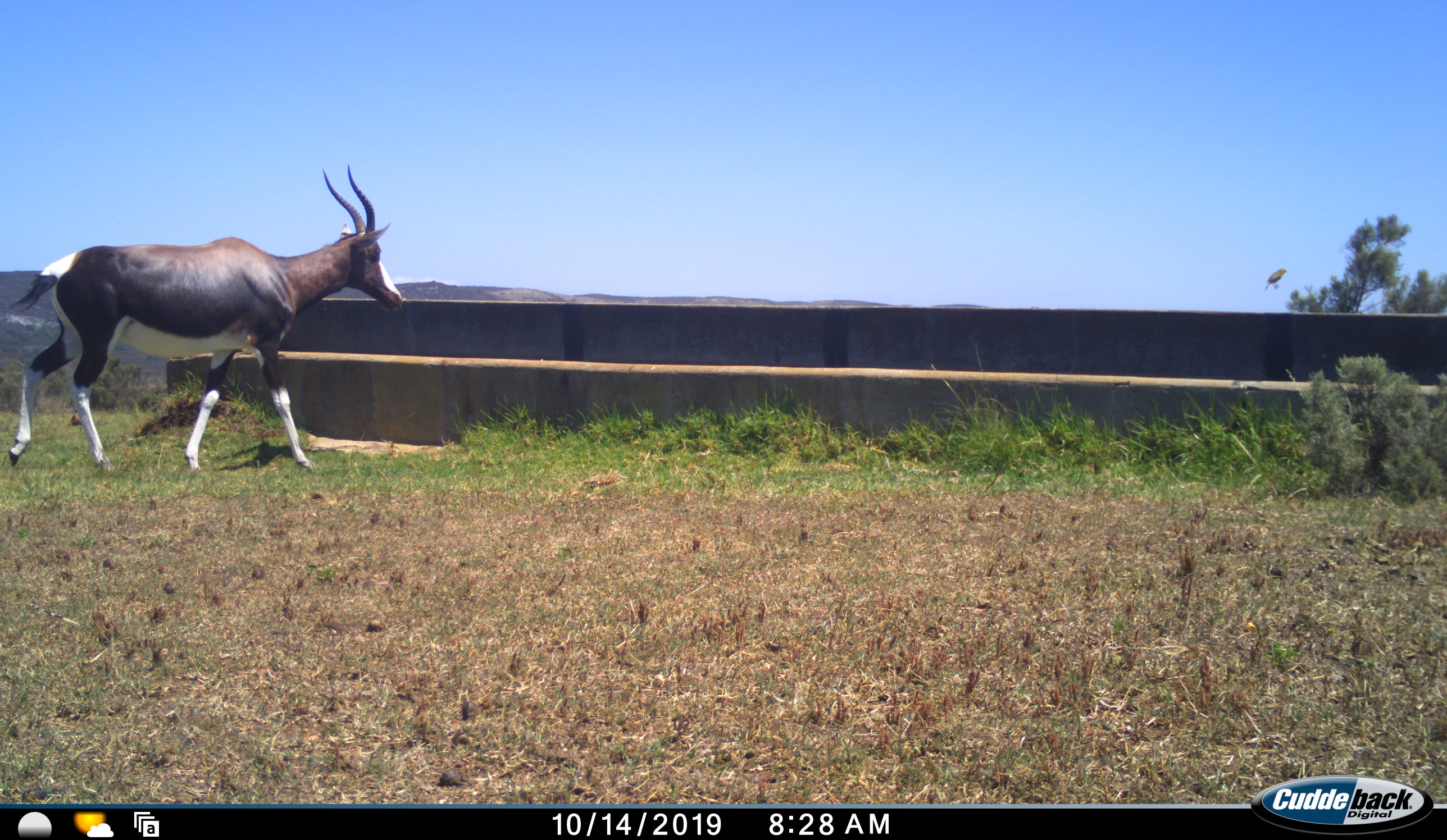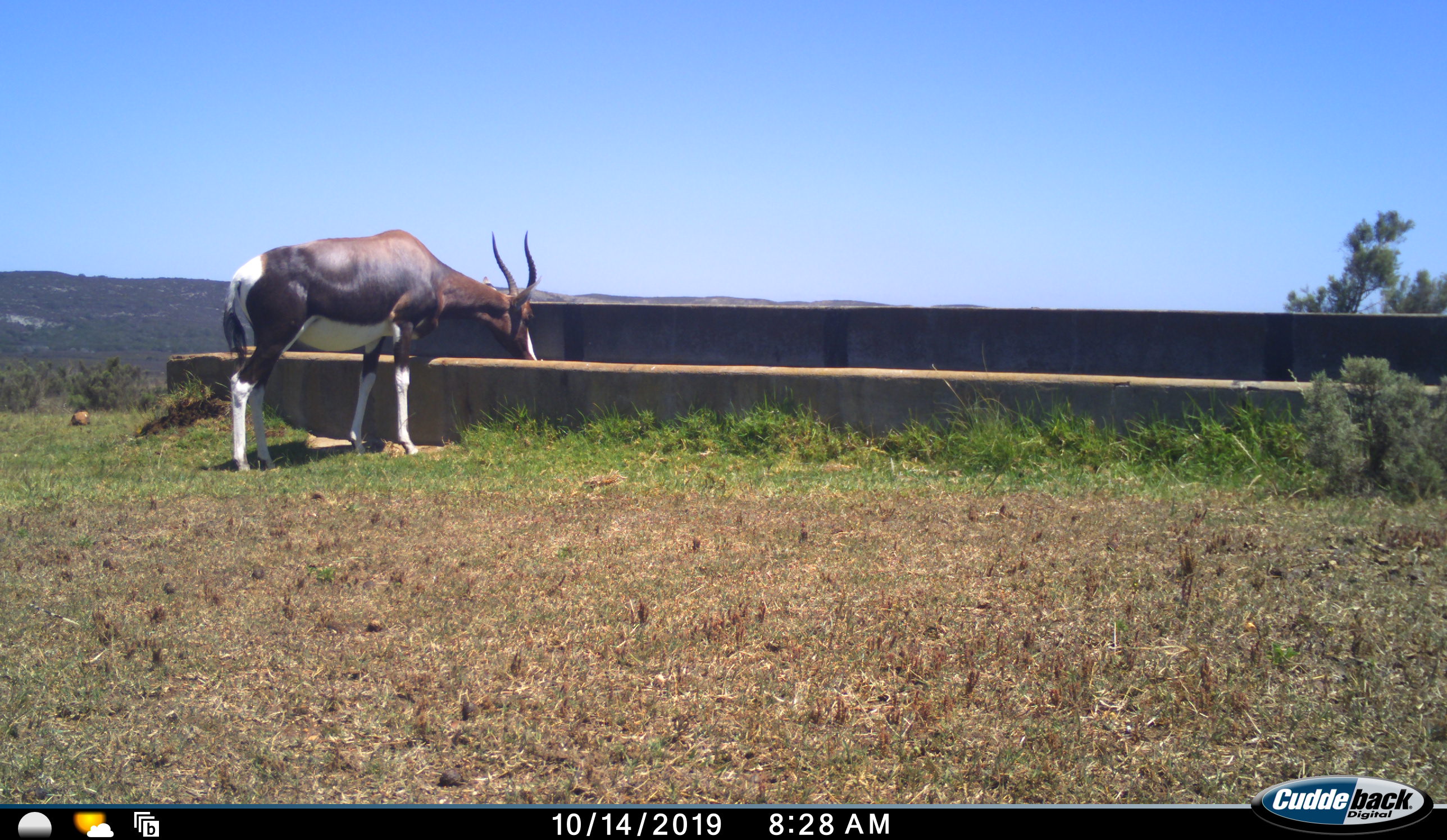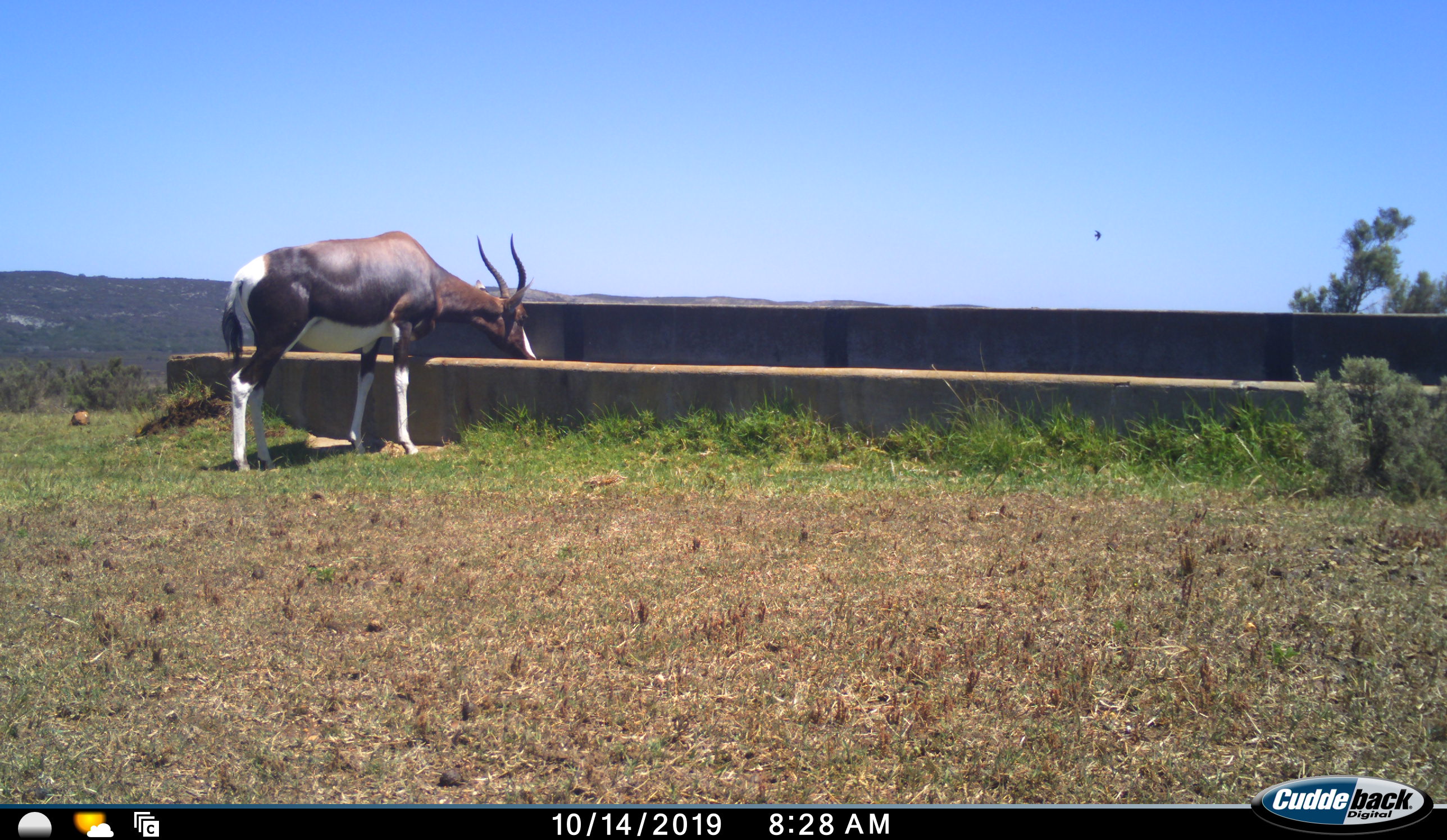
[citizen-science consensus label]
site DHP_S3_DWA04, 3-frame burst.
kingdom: Animalia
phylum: Chordata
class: Aves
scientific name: Aves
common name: bird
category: birdother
Birdother (bird) (Aves), count 1. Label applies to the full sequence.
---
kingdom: Animalia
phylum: Chordata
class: Mammalia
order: Artiodactyla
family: Bovidae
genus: Damaliscus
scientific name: Damaliscus pygargus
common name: bontebok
Bontebok (Damaliscus pygargus), count 1. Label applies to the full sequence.